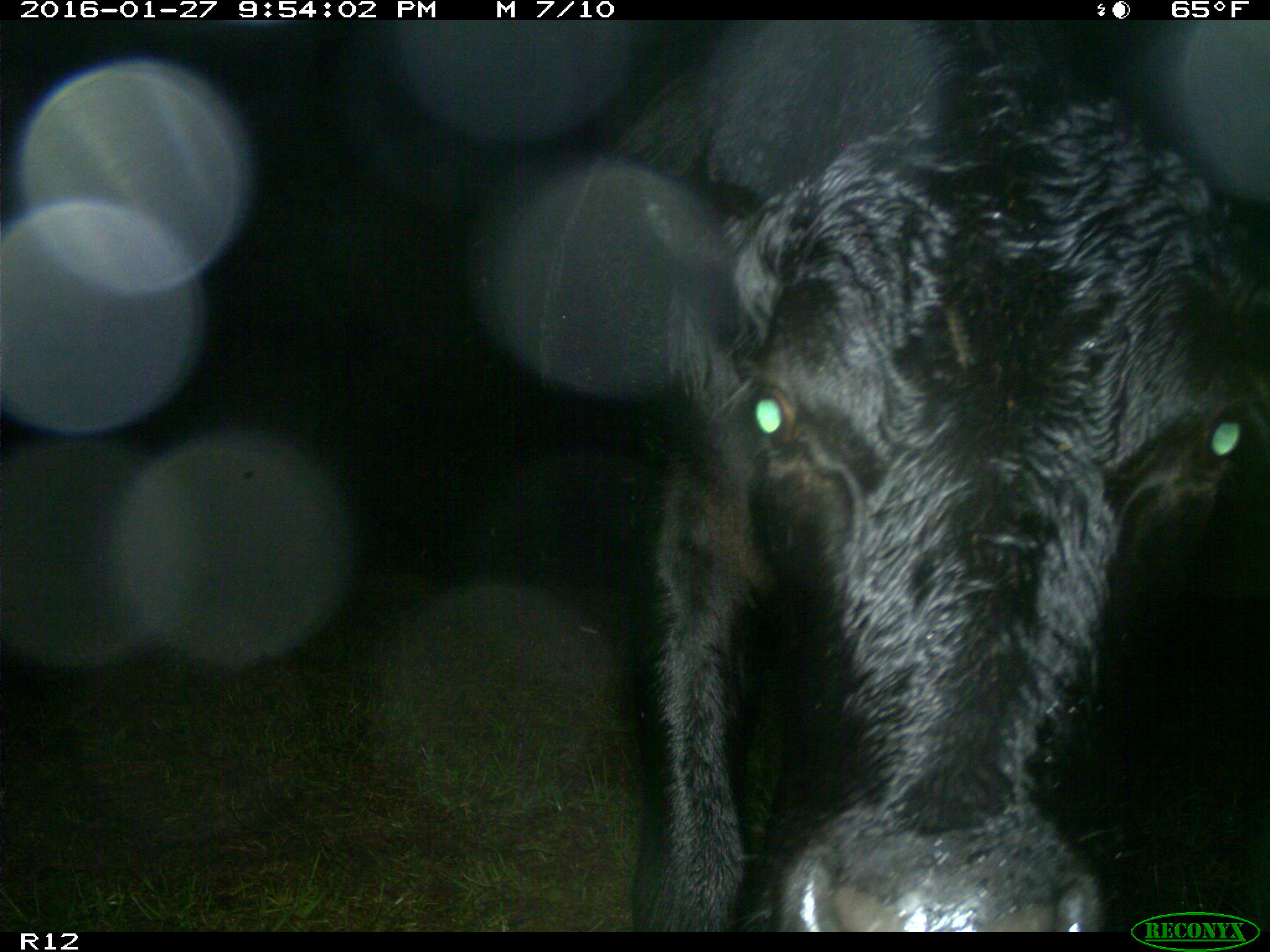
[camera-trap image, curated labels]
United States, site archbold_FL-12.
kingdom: Animalia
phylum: Chordata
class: Mammalia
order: Artiodactyla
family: Bovidae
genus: Bos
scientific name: Bos taurus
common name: domestic cow